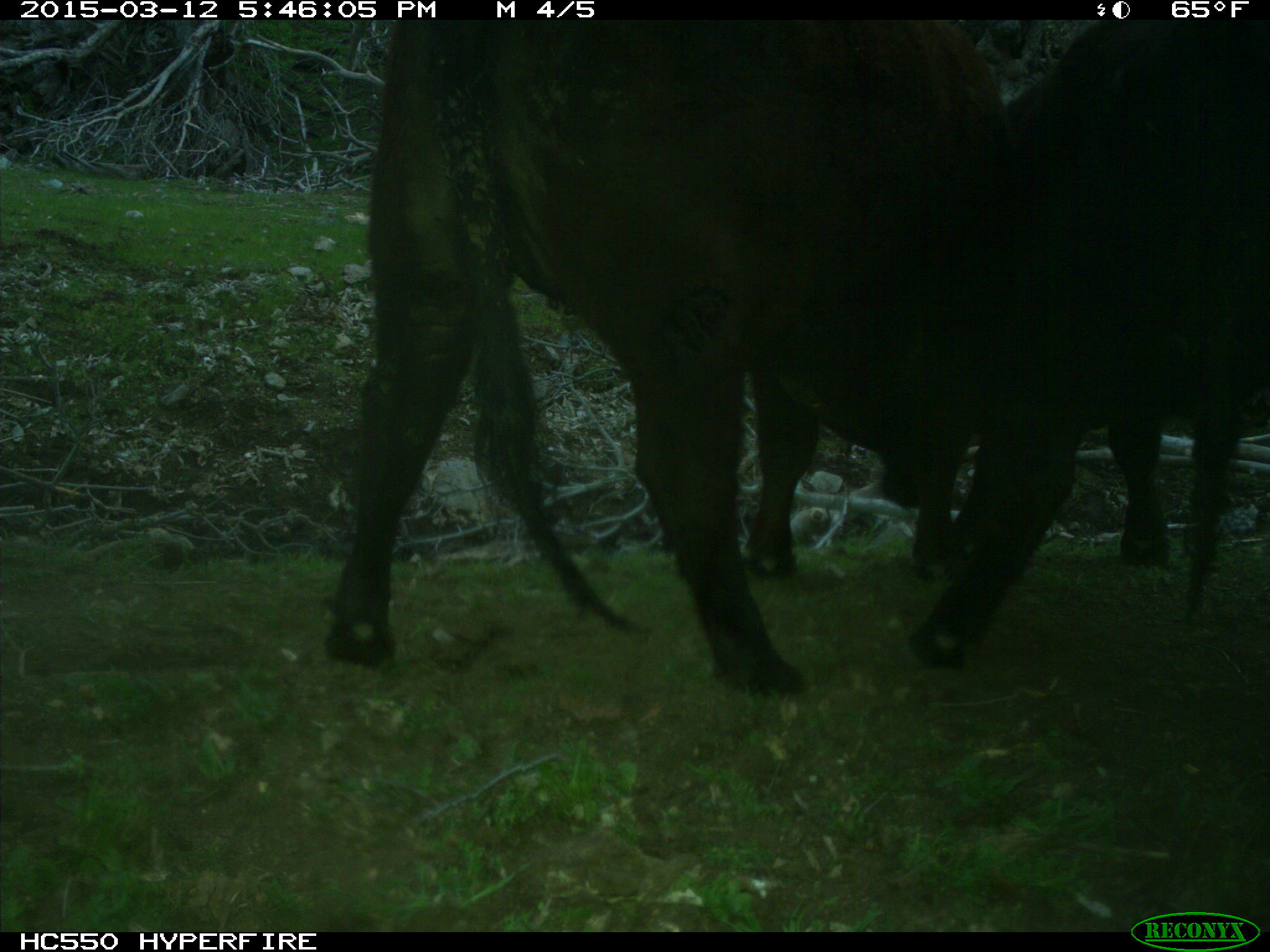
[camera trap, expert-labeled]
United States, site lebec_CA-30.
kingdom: Animalia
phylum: Chordata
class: Mammalia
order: Artiodactyla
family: Bovidae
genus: Bos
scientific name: Bos taurus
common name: domestic cow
Bos taurus (domestic cow).